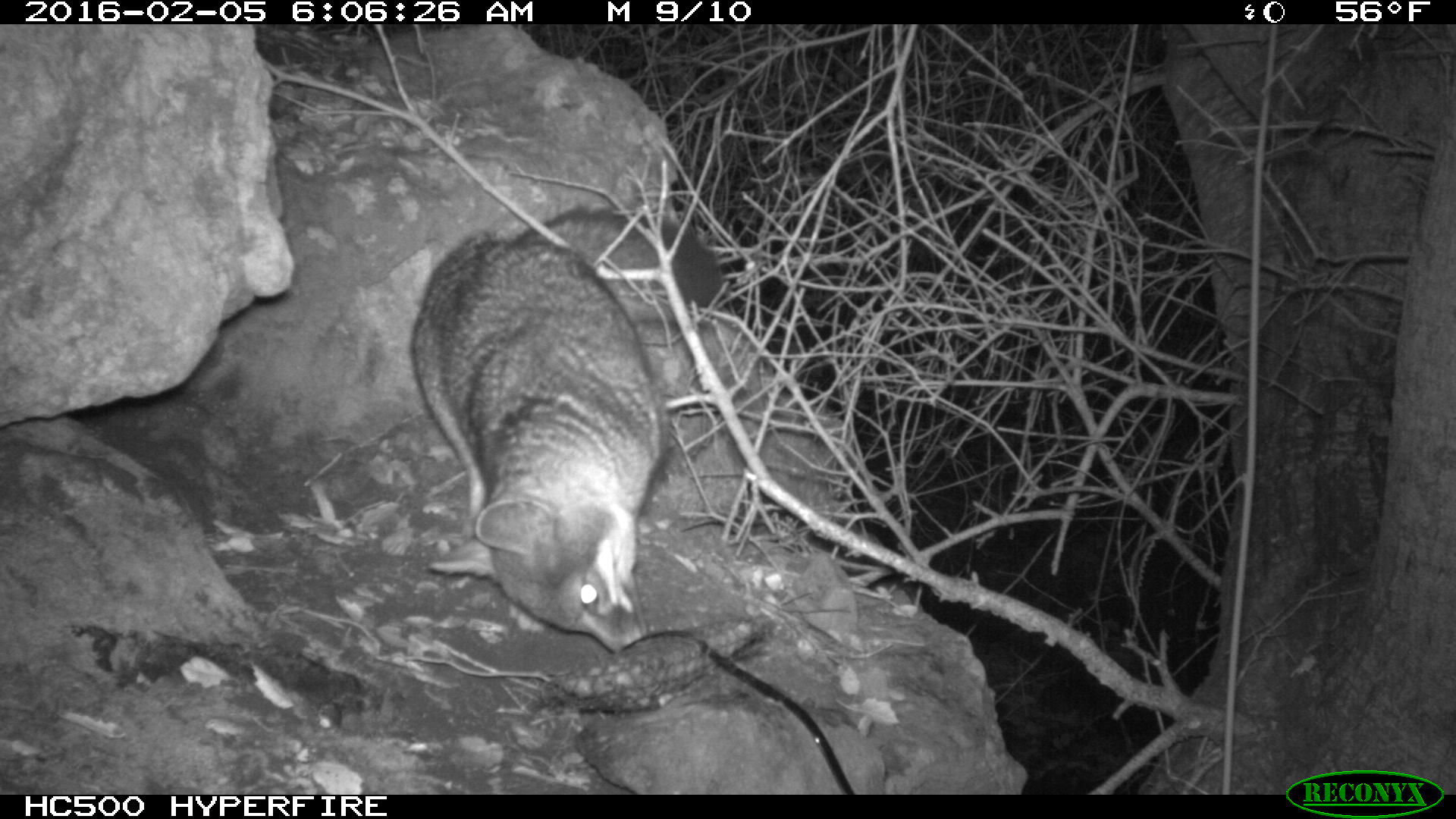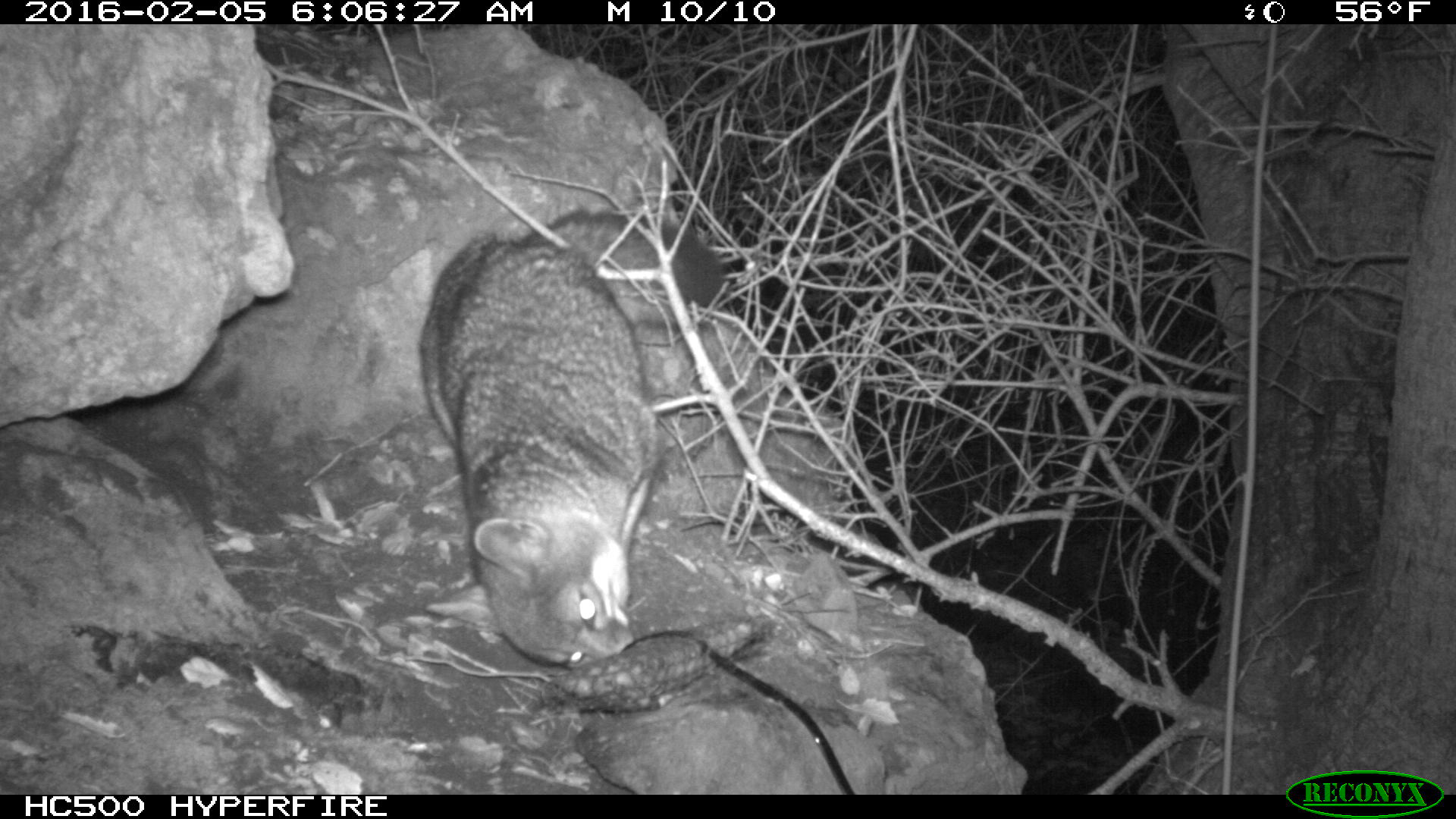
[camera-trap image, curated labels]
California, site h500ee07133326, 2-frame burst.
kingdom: Animalia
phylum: Chordata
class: Mammalia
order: Carnivora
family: Canidae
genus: Urocyon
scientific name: Urocyon littoralis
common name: island fox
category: fox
Fox (island fox) (Urocyon littoralis).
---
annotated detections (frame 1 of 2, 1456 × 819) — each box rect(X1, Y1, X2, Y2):
fox: rect(410, 202, 726, 650)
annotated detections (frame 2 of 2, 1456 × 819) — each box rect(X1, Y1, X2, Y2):
fox: rect(419, 209, 726, 667)